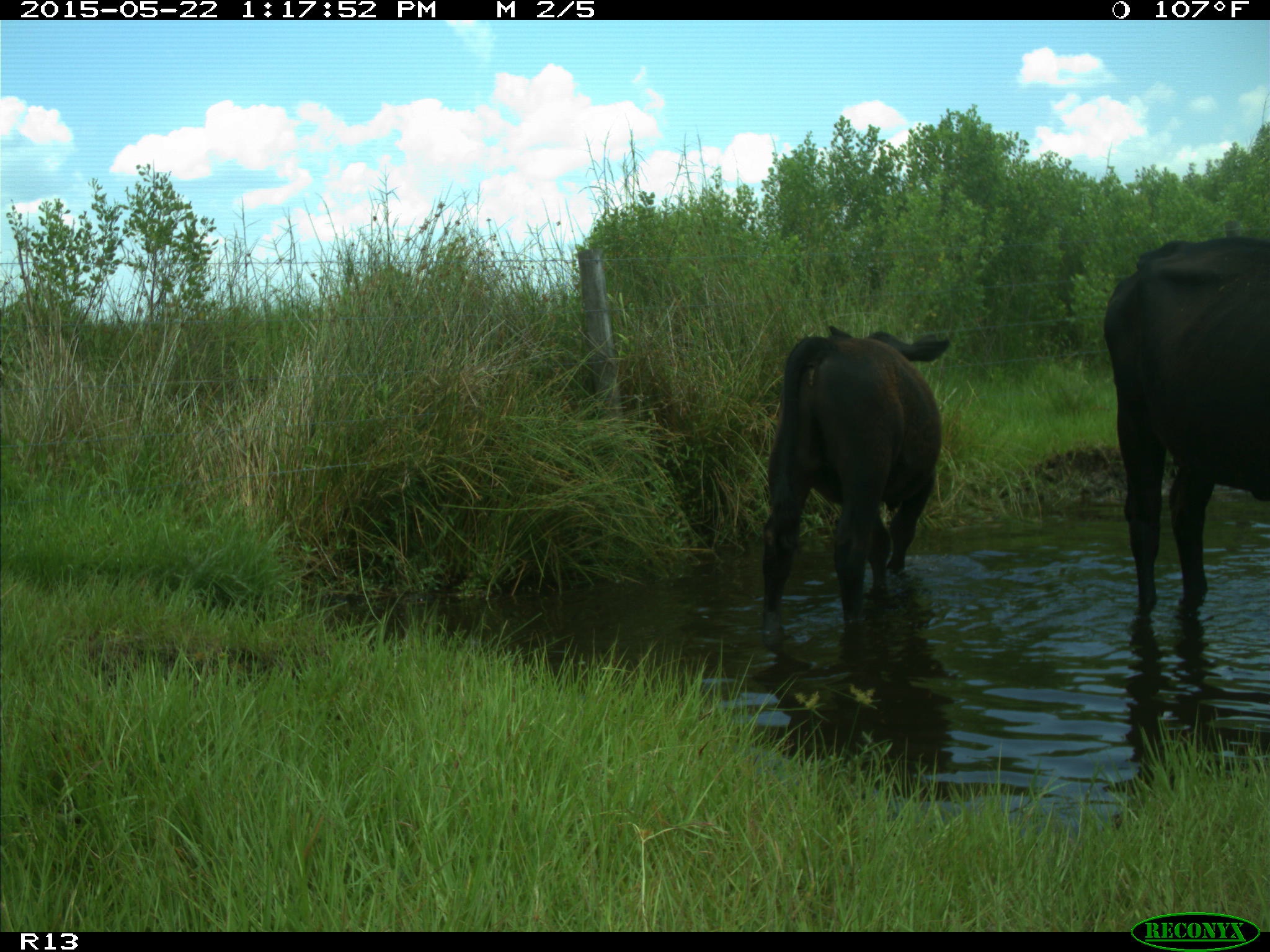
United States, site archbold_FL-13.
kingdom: Animalia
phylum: Chordata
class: Mammalia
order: Artiodactyla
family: Bovidae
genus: Bos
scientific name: Bos taurus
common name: domestic cow